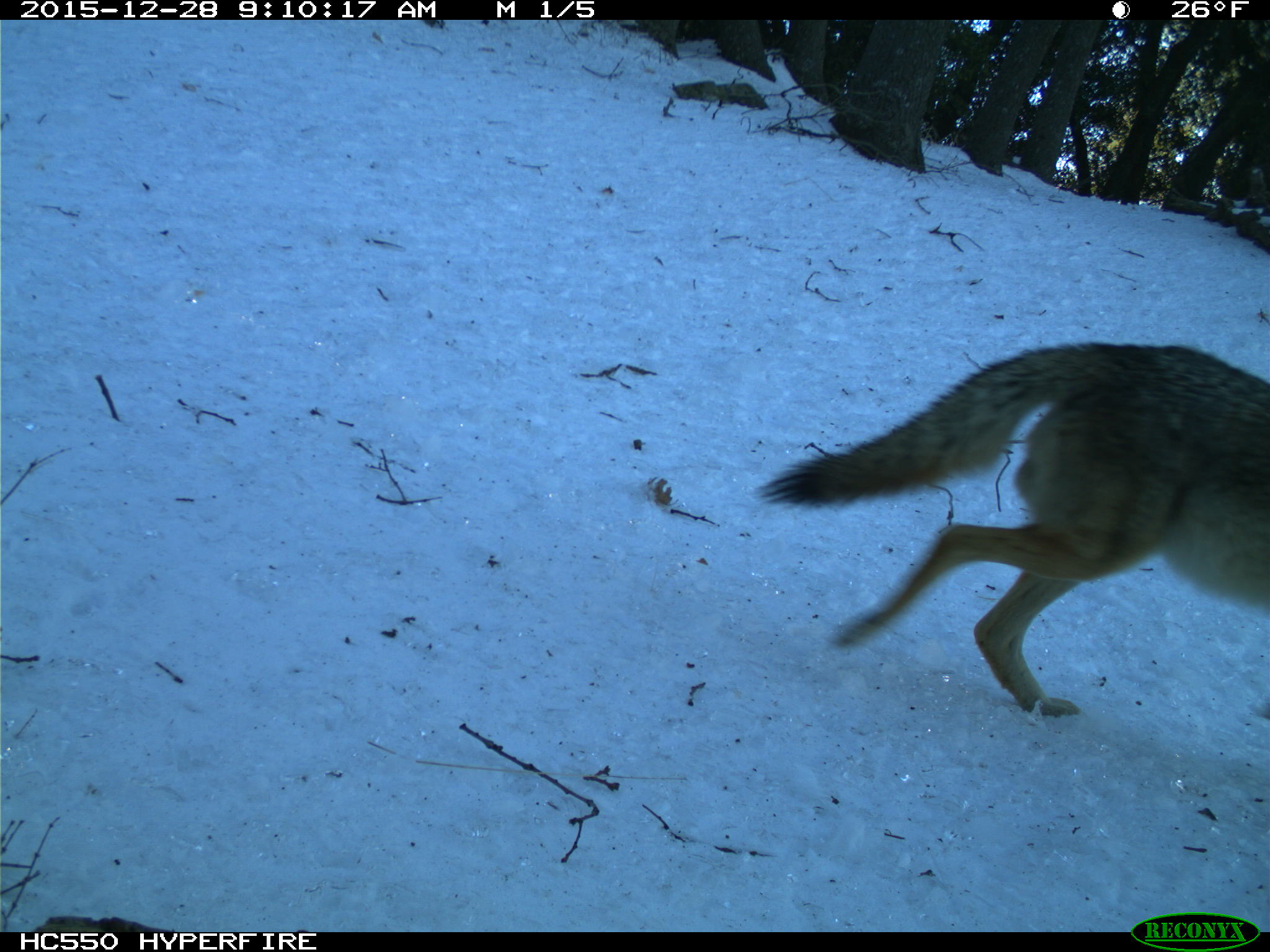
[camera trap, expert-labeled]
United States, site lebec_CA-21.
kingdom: Animalia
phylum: Chordata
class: Mammalia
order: Carnivora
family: Canidae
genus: Canis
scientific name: Canis latrans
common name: coyote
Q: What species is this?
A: Canis latrans (coyote).